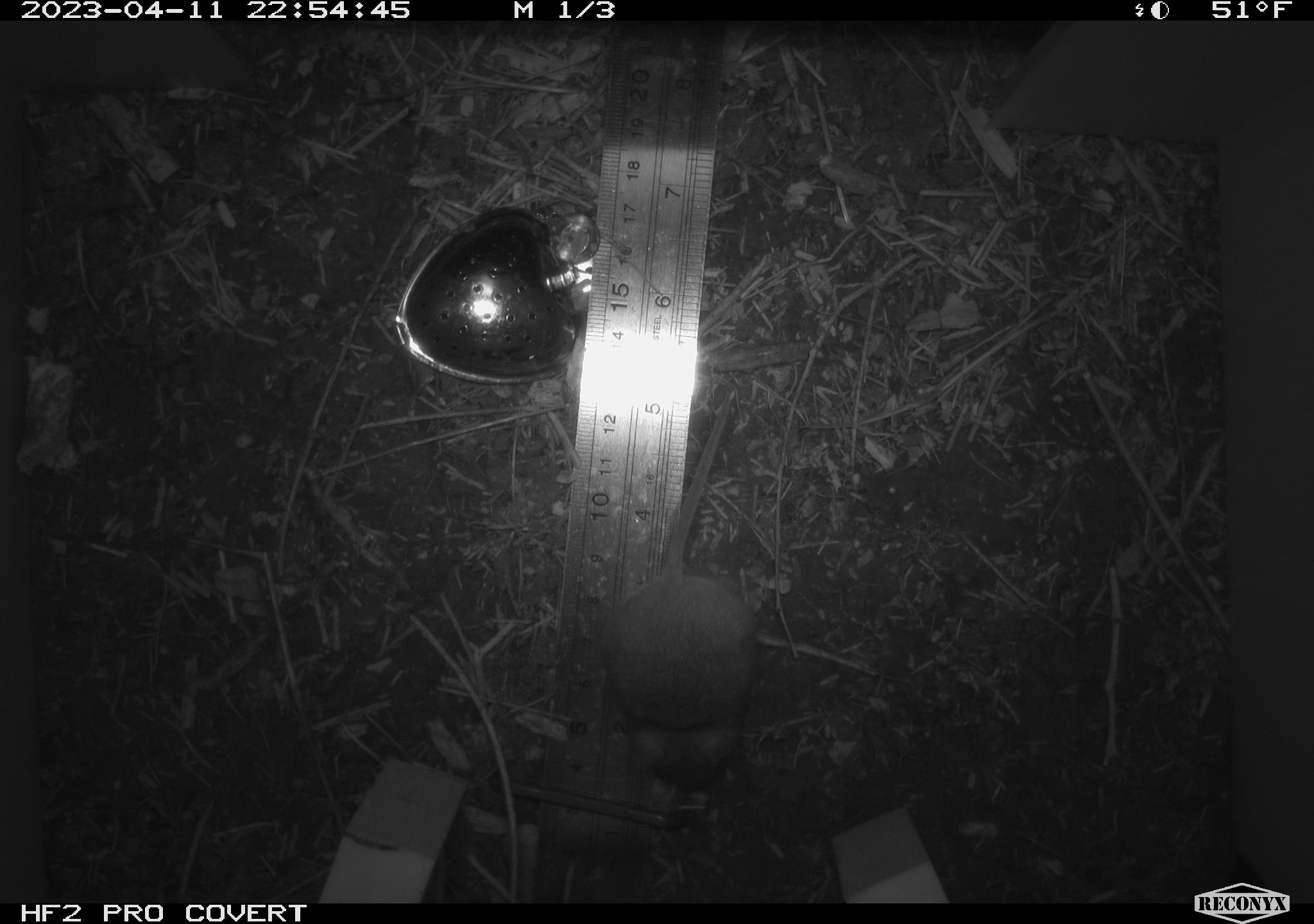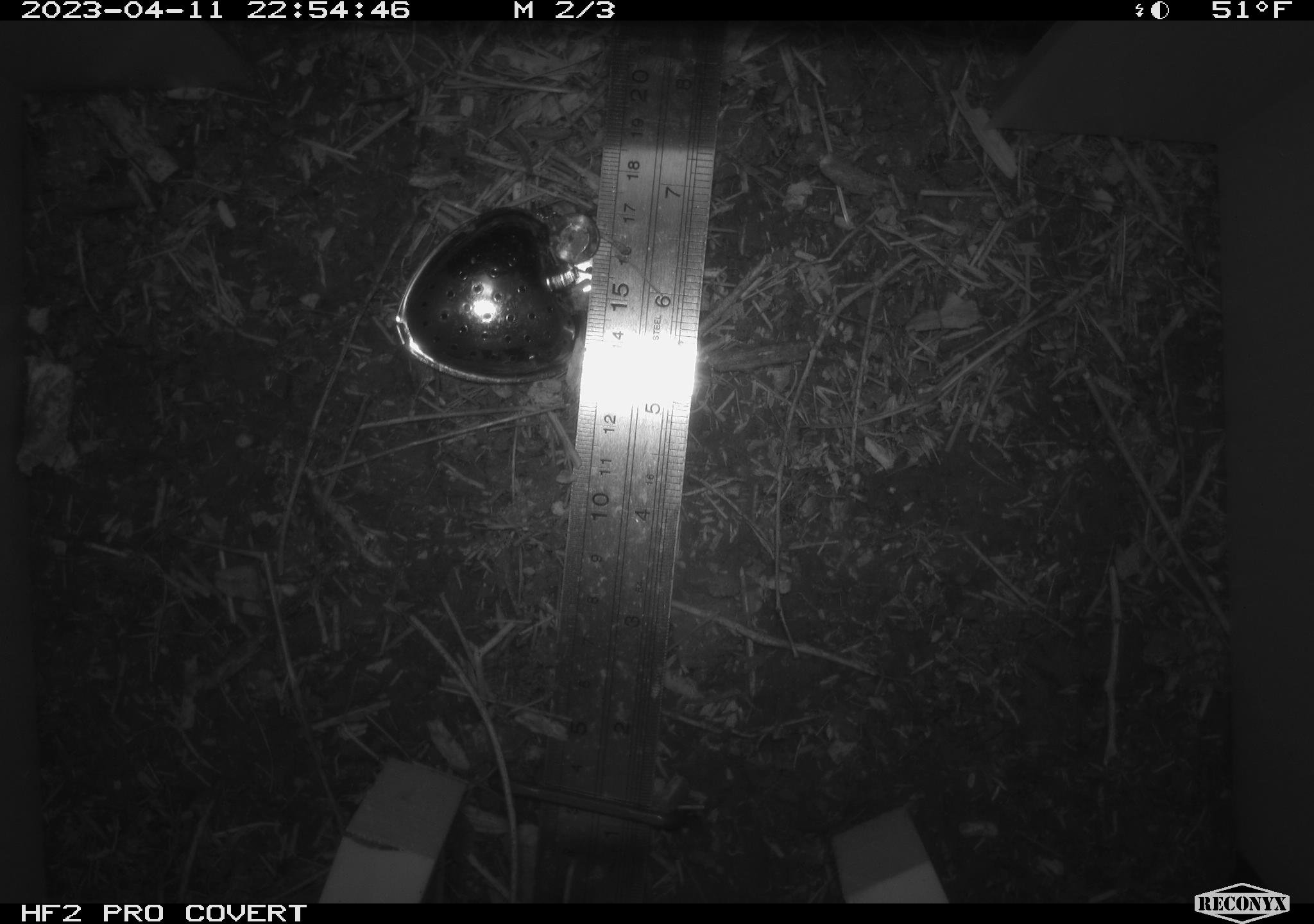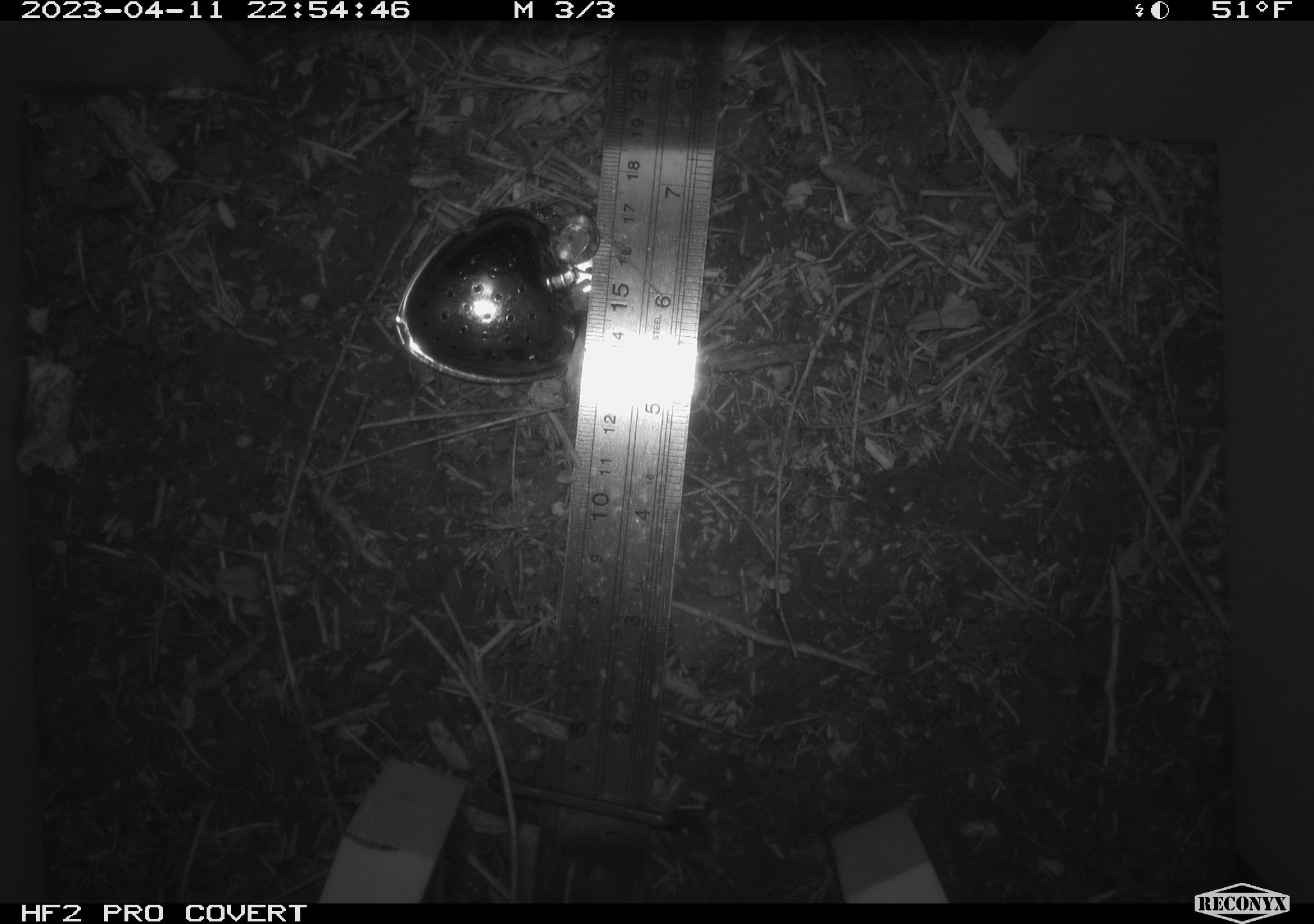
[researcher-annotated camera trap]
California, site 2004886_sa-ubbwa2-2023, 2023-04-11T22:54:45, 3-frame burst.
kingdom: Animalia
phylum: Chordata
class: Mammalia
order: Rodentia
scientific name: Rodentia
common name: mouse species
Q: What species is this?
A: Mouse species (Rodentia).